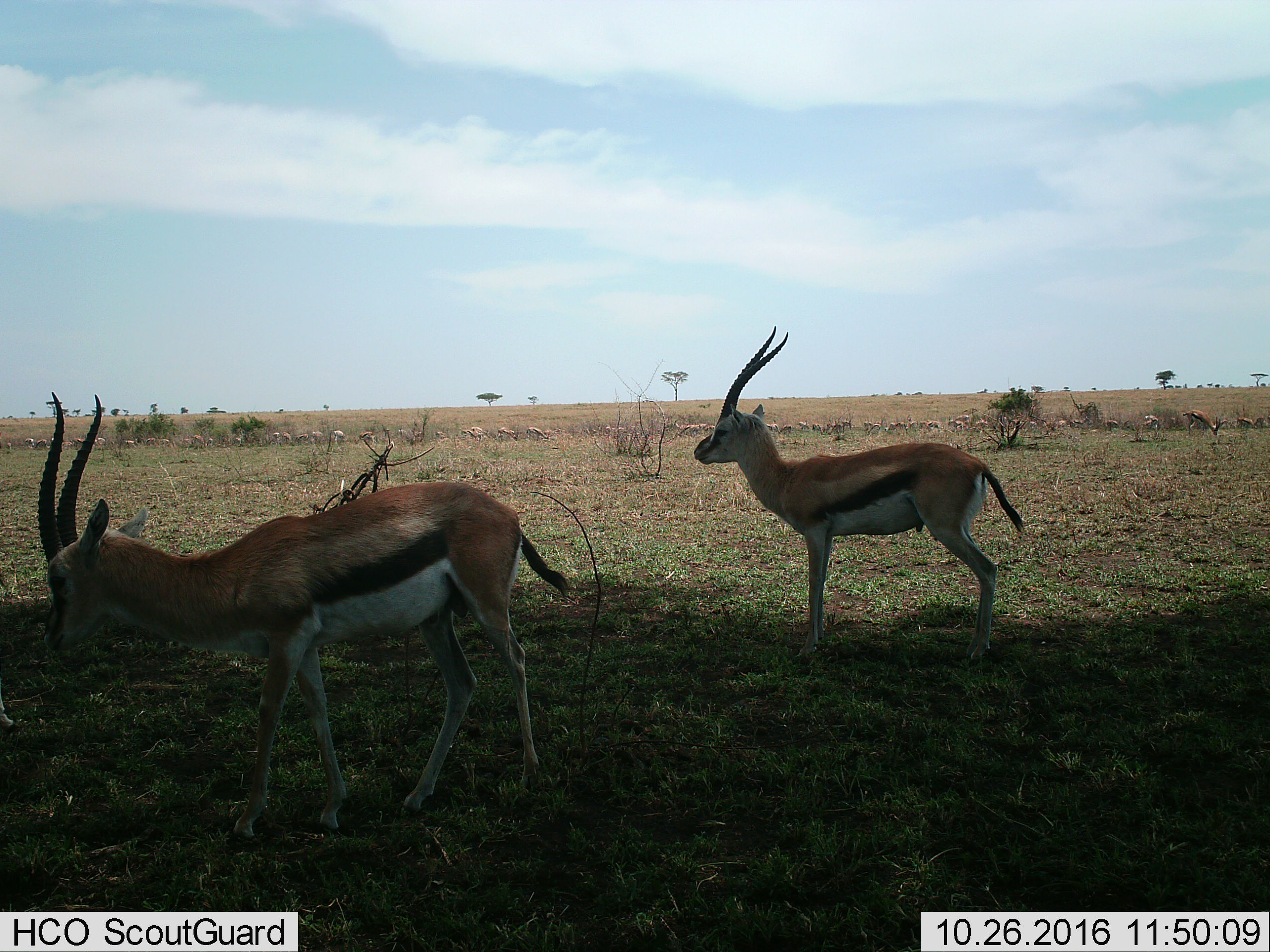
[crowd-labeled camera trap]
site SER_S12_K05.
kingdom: Animalia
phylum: Chordata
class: Mammalia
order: Artiodactyla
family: Bovidae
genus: Eudorcas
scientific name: Eudorcas thomsonii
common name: thomson's gazelle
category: gazellethomsons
Gazellethomsons (thomson's gazelle) (Eudorcas thomsonii), count 2. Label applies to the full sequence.